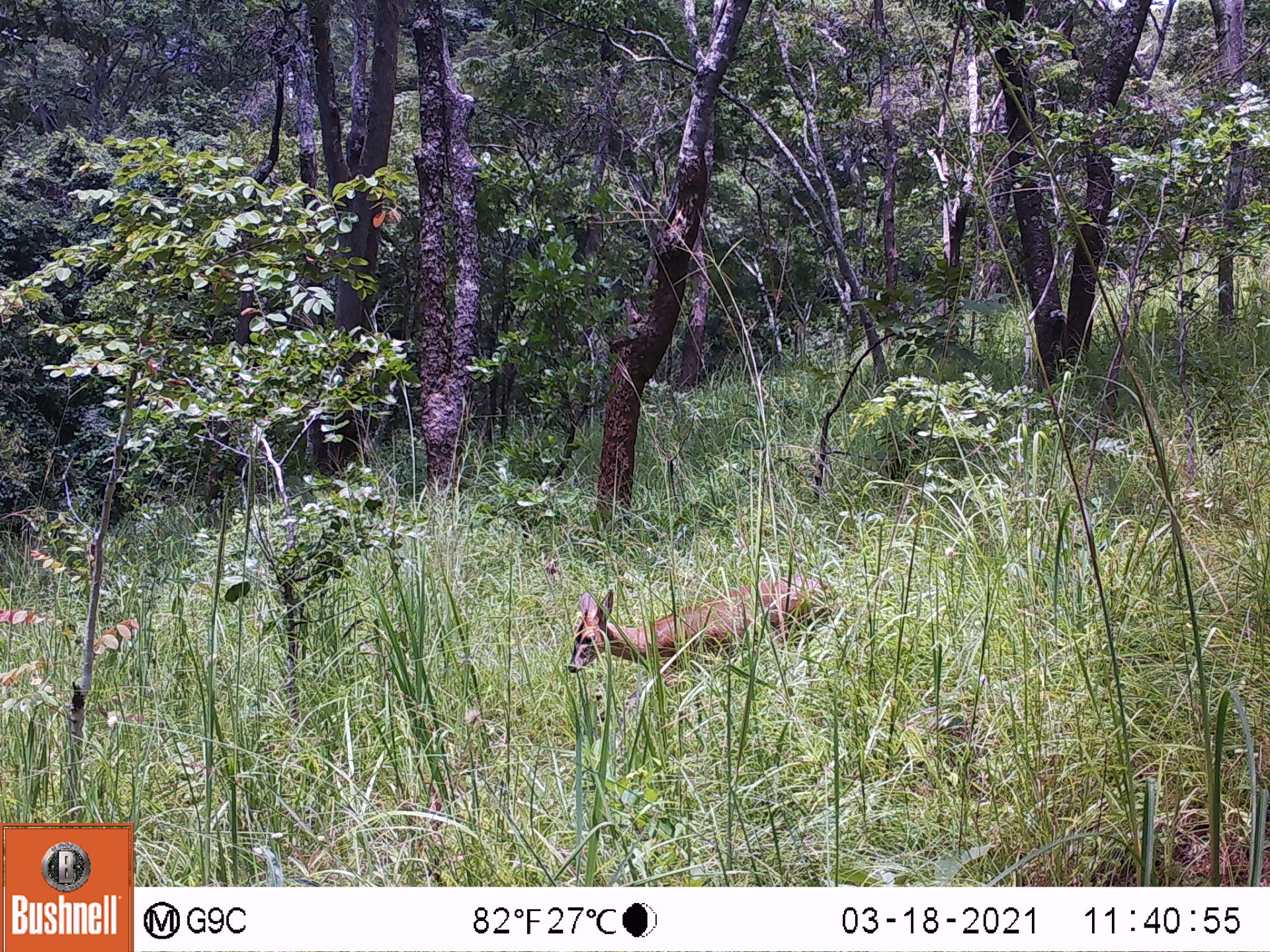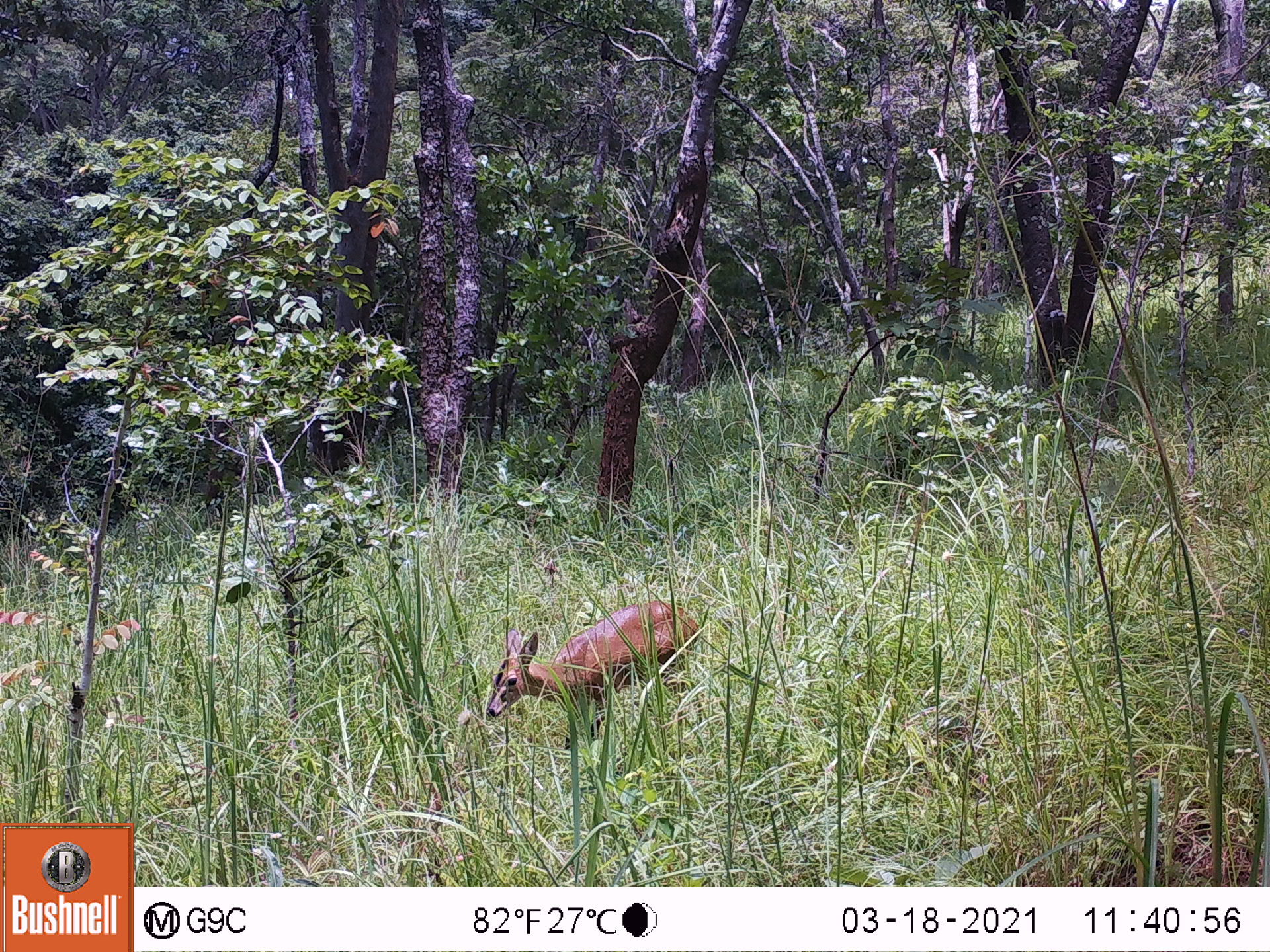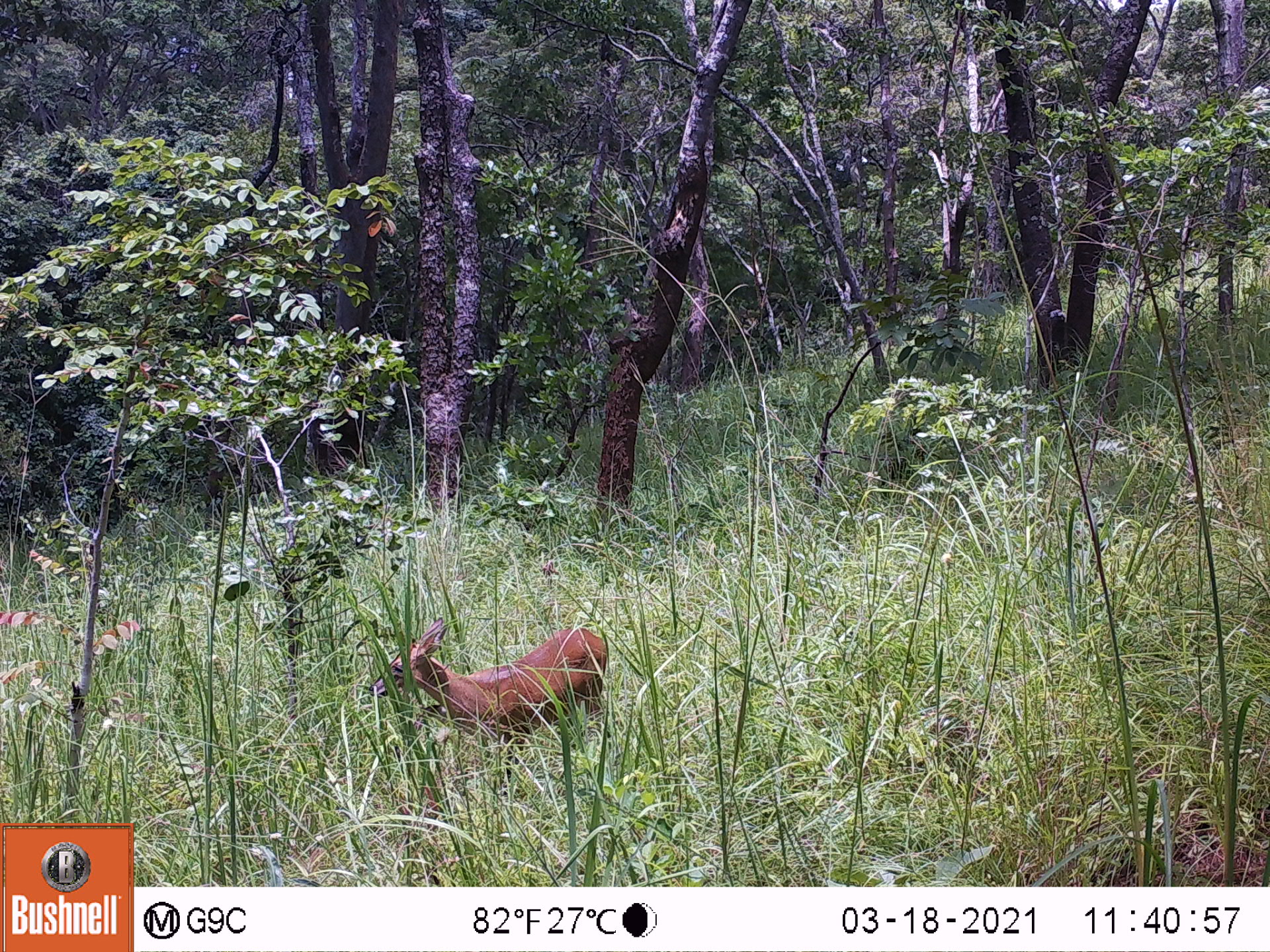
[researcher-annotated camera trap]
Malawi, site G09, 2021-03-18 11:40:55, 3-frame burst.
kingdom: Animalia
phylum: Chordata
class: Mammalia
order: Artiodactyla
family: Bovidae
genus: Sylvicapra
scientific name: Sylvicapra grimmia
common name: common duiker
Common duiker (Sylvicapra grimmia), count 1.